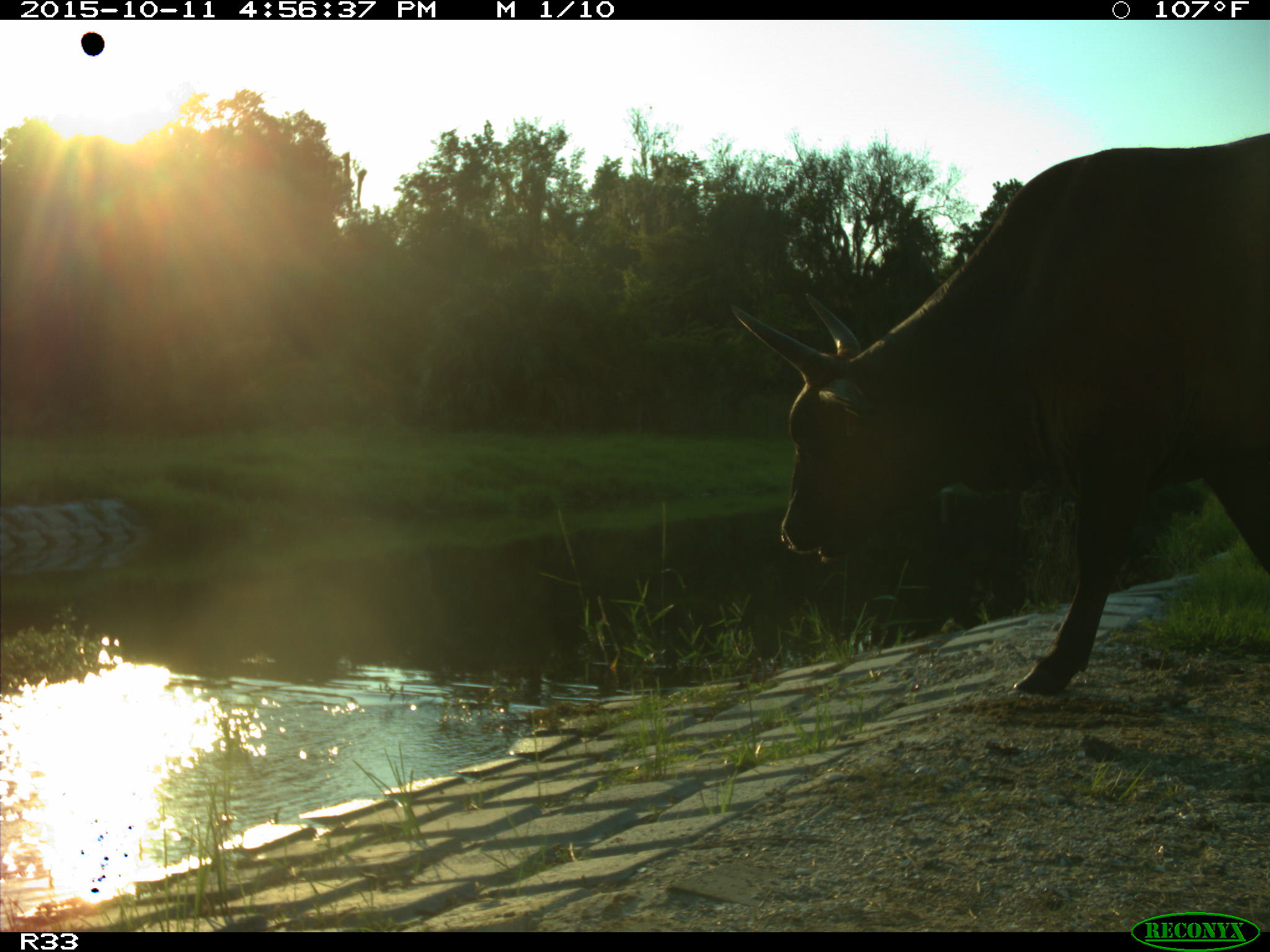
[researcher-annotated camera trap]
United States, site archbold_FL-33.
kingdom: Animalia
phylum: Chordata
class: Mammalia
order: Artiodactyla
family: Bovidae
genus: Bos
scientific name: Bos taurus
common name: domestic cow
Bos taurus (domestic cow).